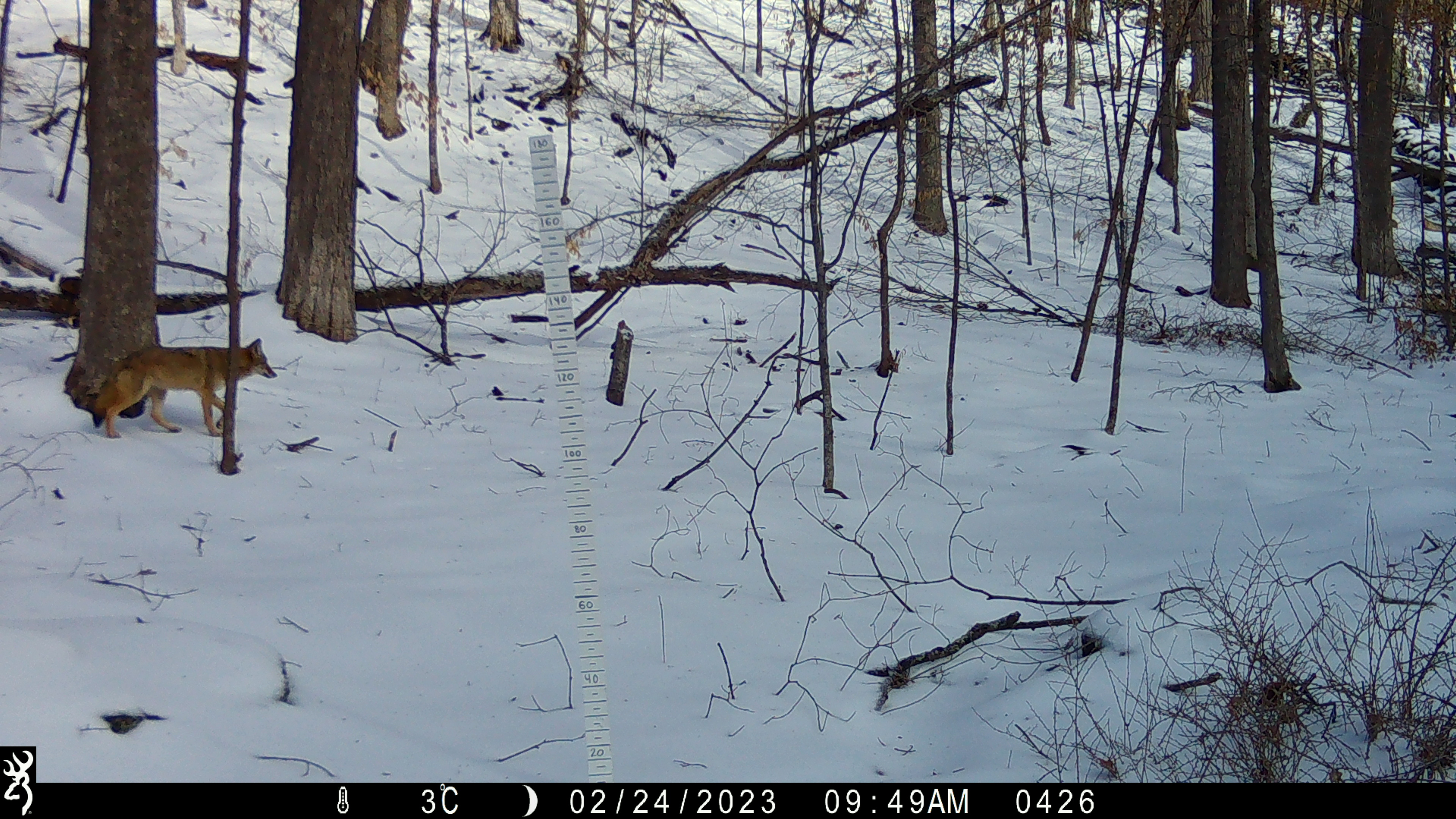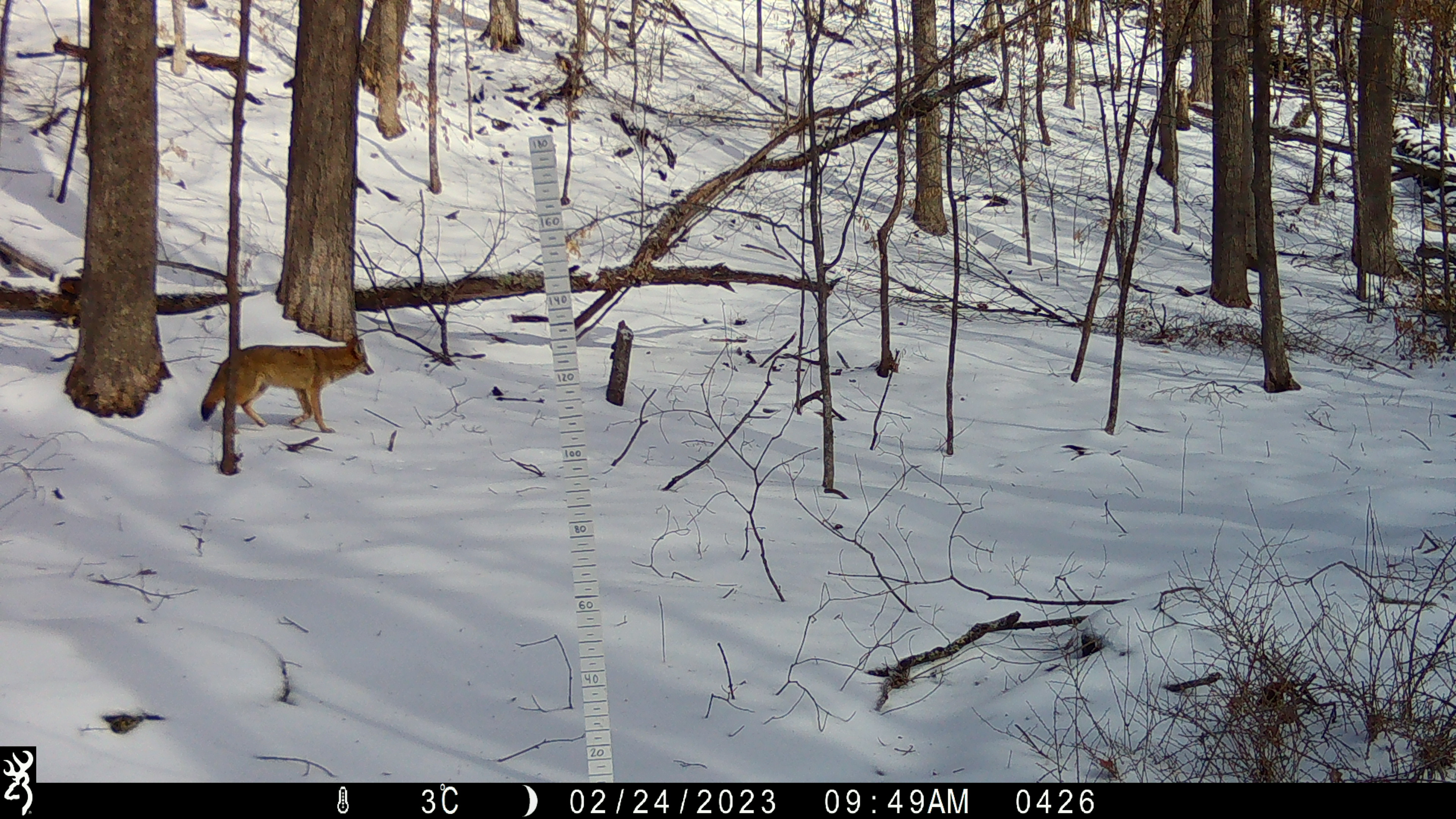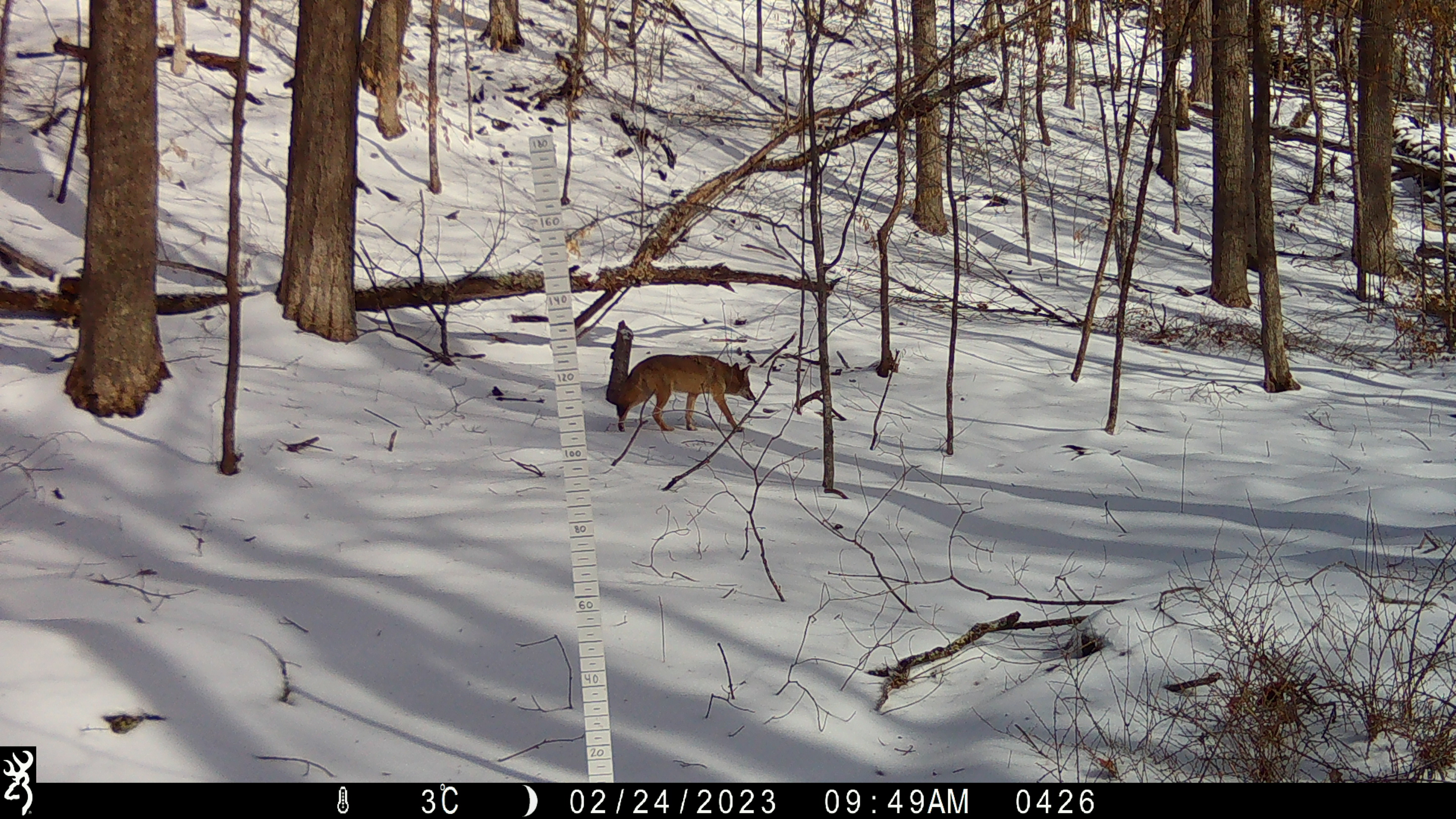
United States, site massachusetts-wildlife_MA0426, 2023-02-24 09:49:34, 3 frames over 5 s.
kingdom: Animalia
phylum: Chordata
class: Mammalia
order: Carnivora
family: Canidae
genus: Canis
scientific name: Canis latrans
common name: coyote